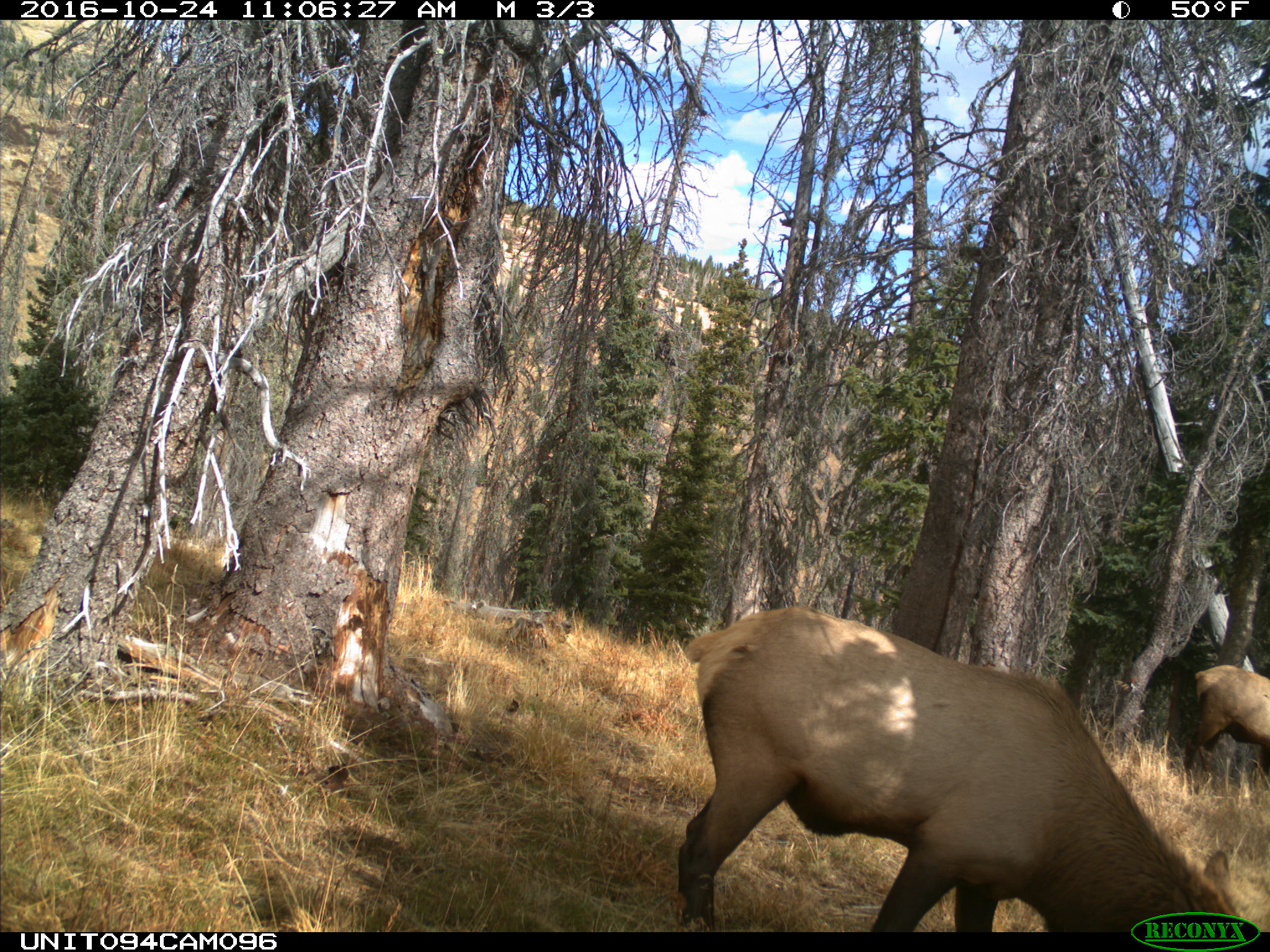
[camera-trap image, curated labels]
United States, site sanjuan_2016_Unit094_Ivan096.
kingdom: Animalia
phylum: Chordata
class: Mammalia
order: Artiodactyla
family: Cervidae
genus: Cervus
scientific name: Cervus elaphus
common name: red deer